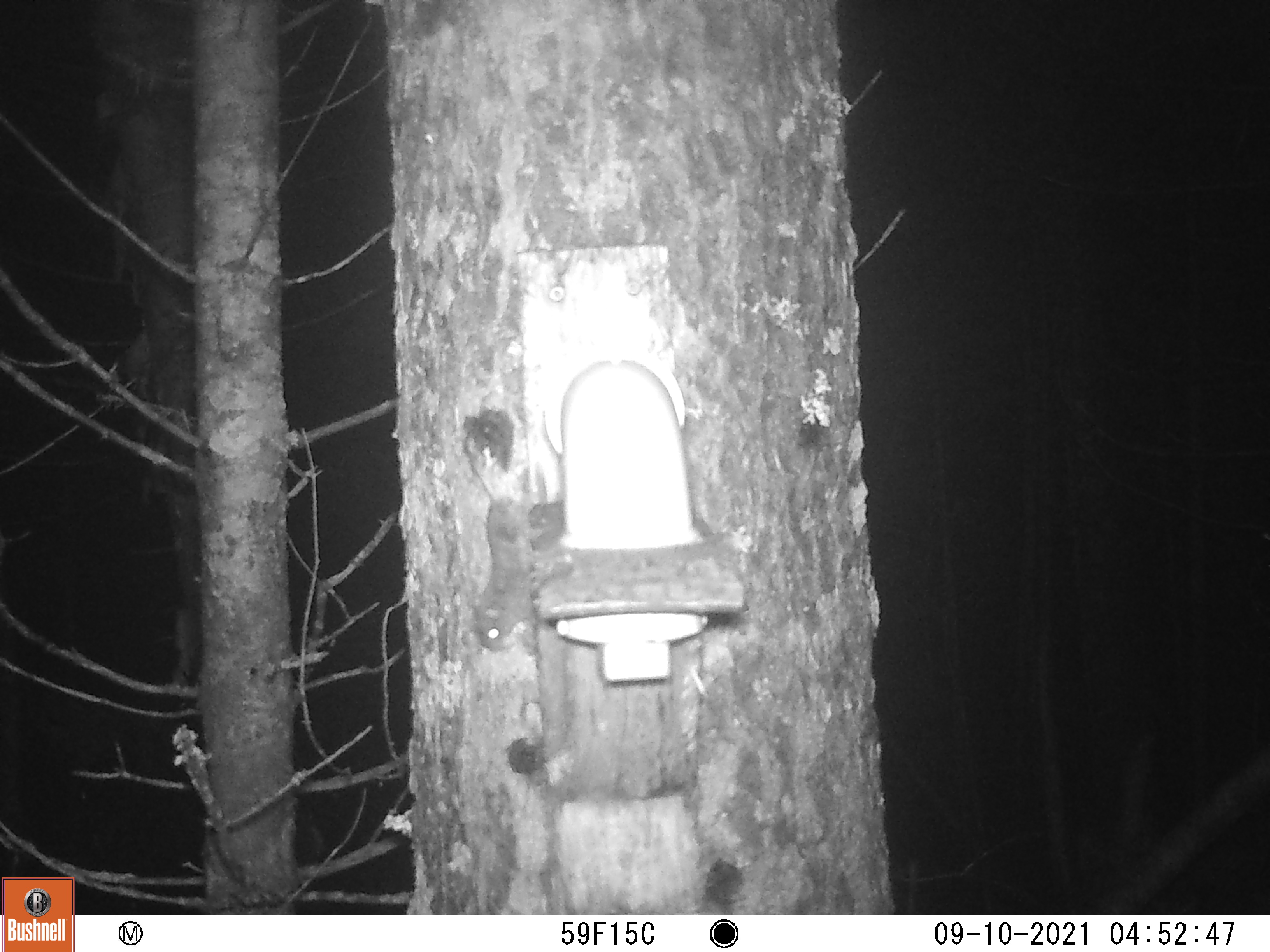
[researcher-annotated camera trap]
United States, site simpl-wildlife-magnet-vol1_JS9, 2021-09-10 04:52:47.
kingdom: Animalia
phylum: Chordata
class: Mammalia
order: Rodentia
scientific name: Rodentia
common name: mouse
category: mouse sp.